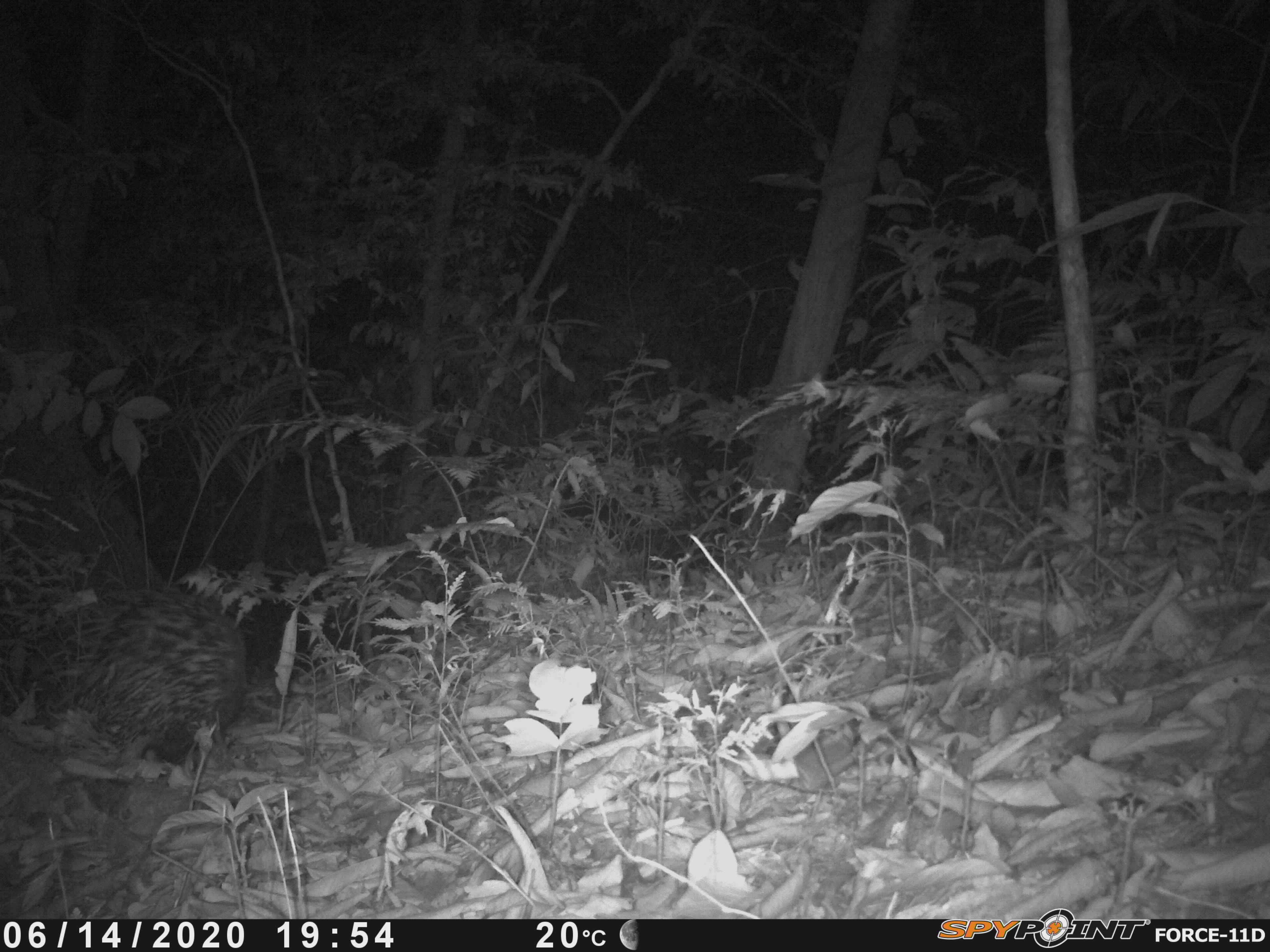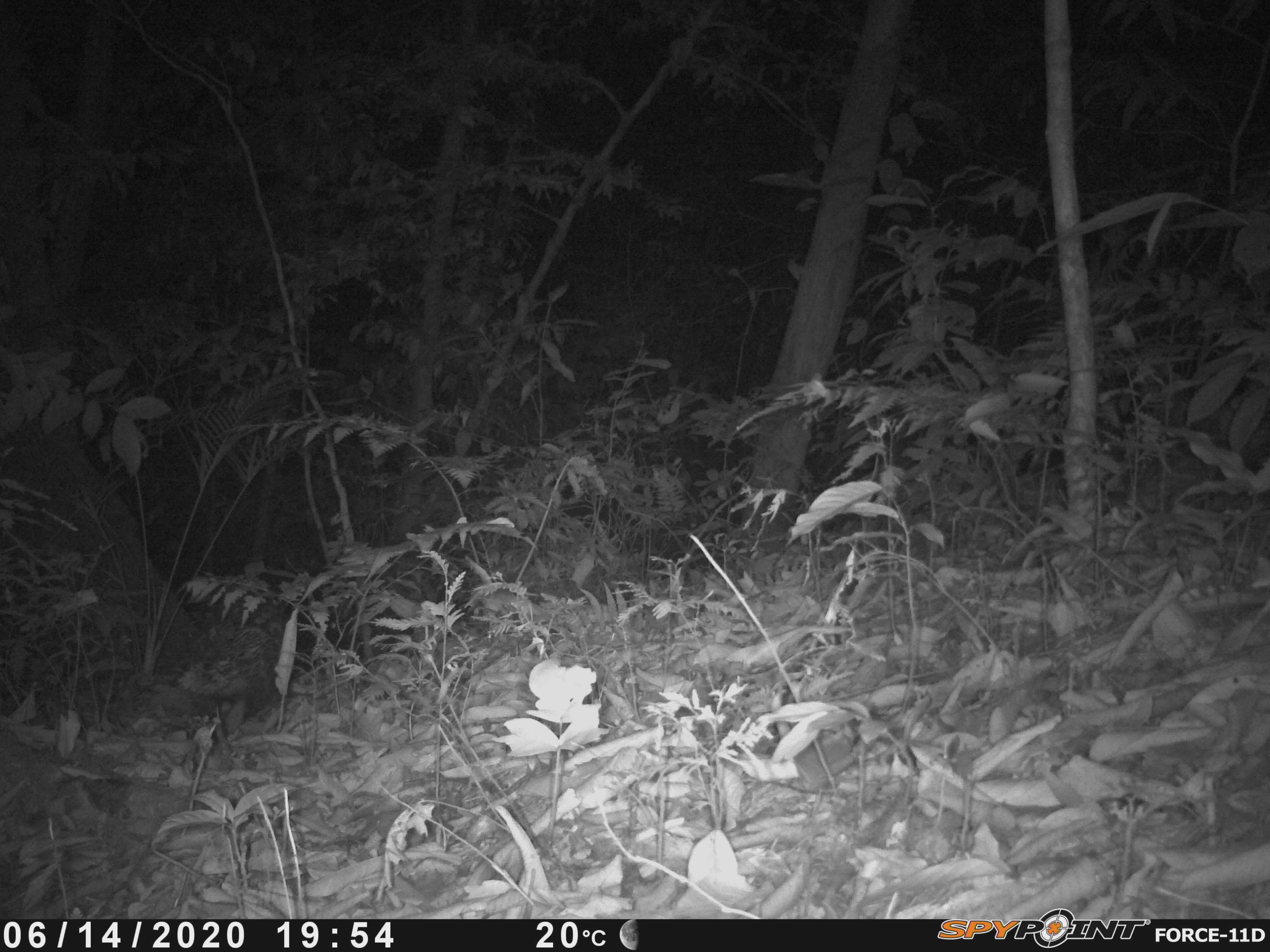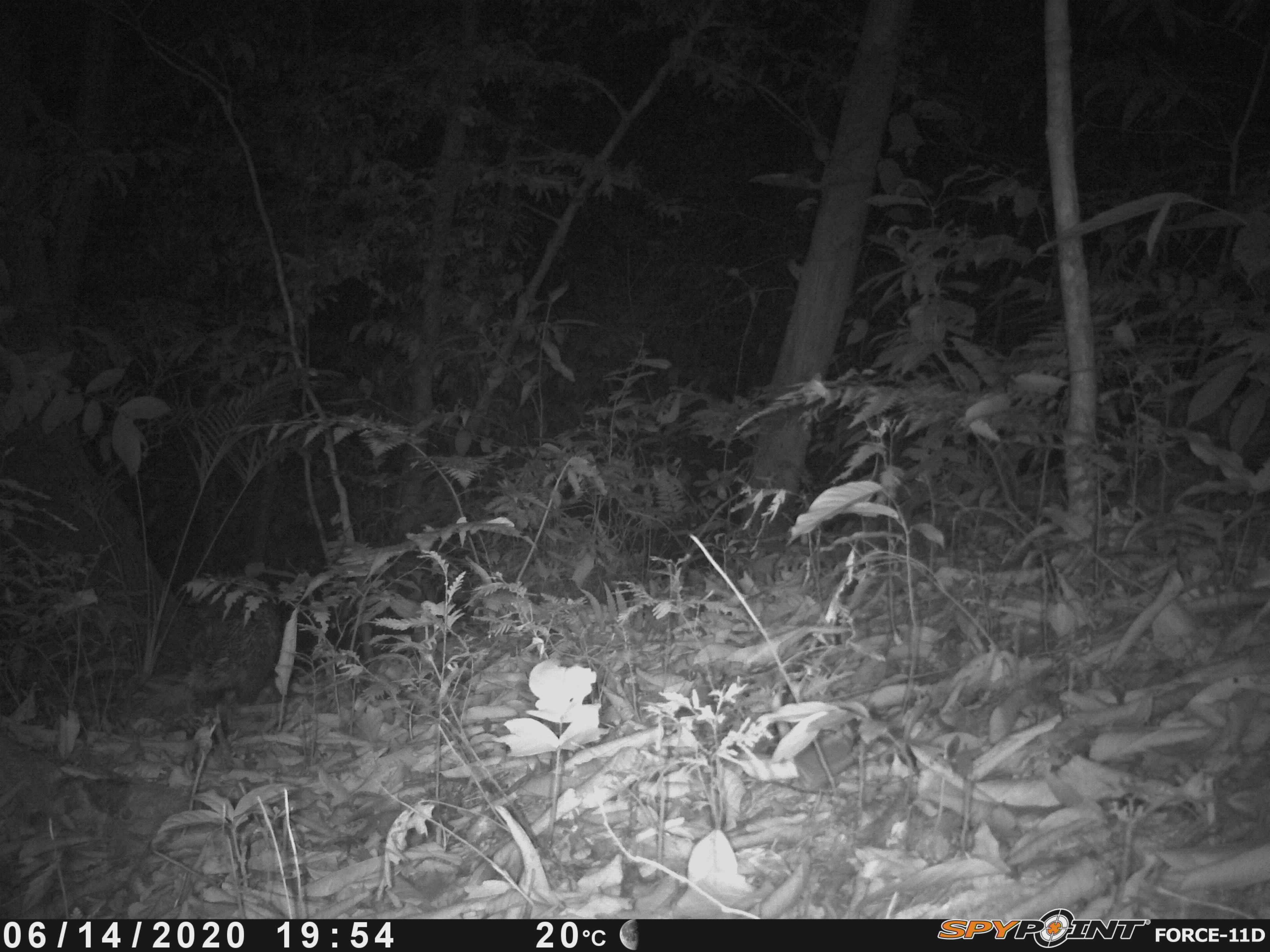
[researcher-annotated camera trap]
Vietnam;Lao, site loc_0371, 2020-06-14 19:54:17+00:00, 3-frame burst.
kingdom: Animalia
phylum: Chordata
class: Mammalia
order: Rodentia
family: Hystricidae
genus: Hystrix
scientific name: Hystrix brachyura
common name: malayan porcupine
Malayan porcupine (Hystrix brachyura). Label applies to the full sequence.